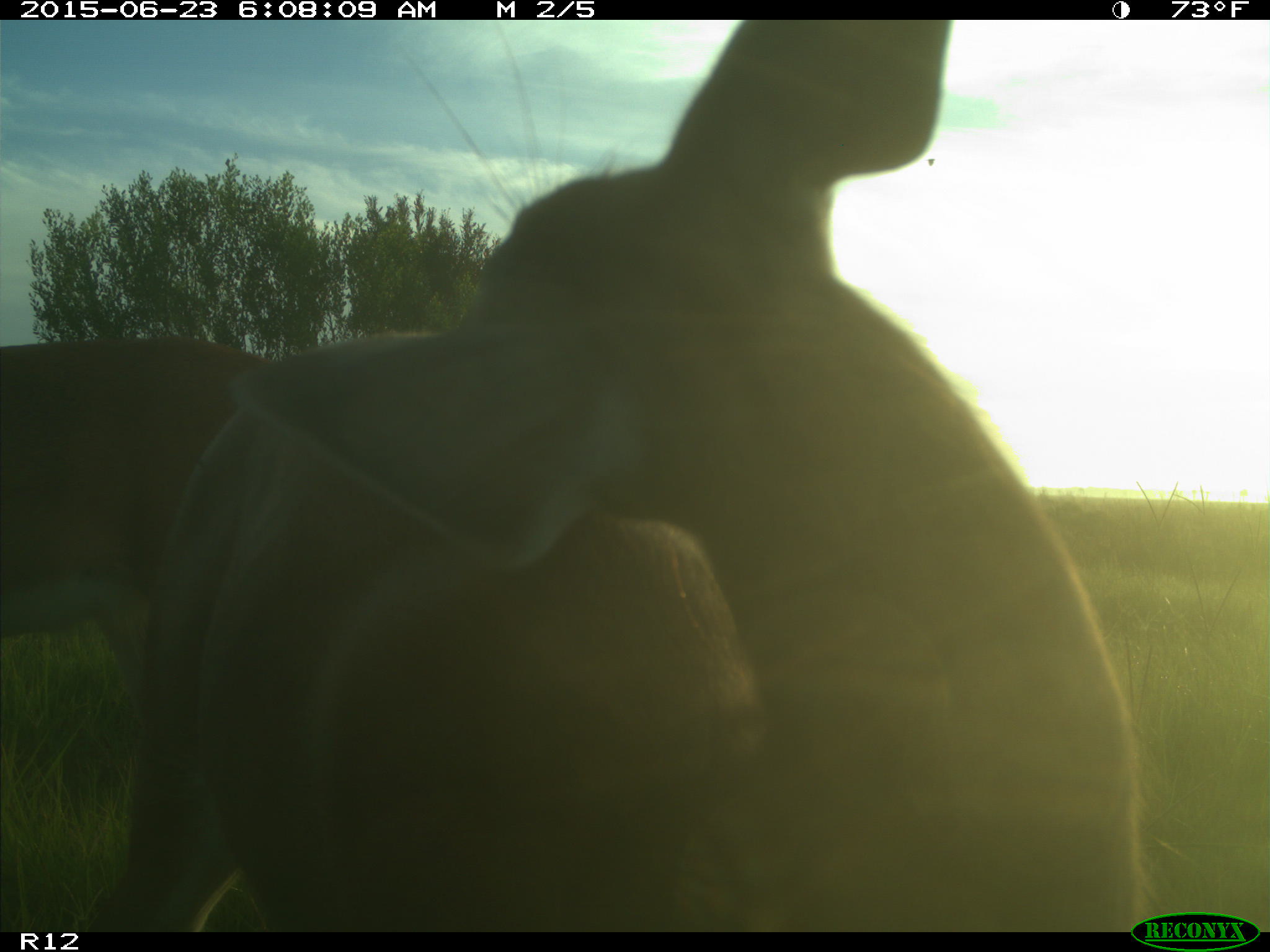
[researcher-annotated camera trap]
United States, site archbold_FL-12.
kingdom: Animalia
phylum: Chordata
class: Mammalia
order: Artiodactyla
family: Cervidae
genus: Odocoileus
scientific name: Odocoileus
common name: deer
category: unidentified deer